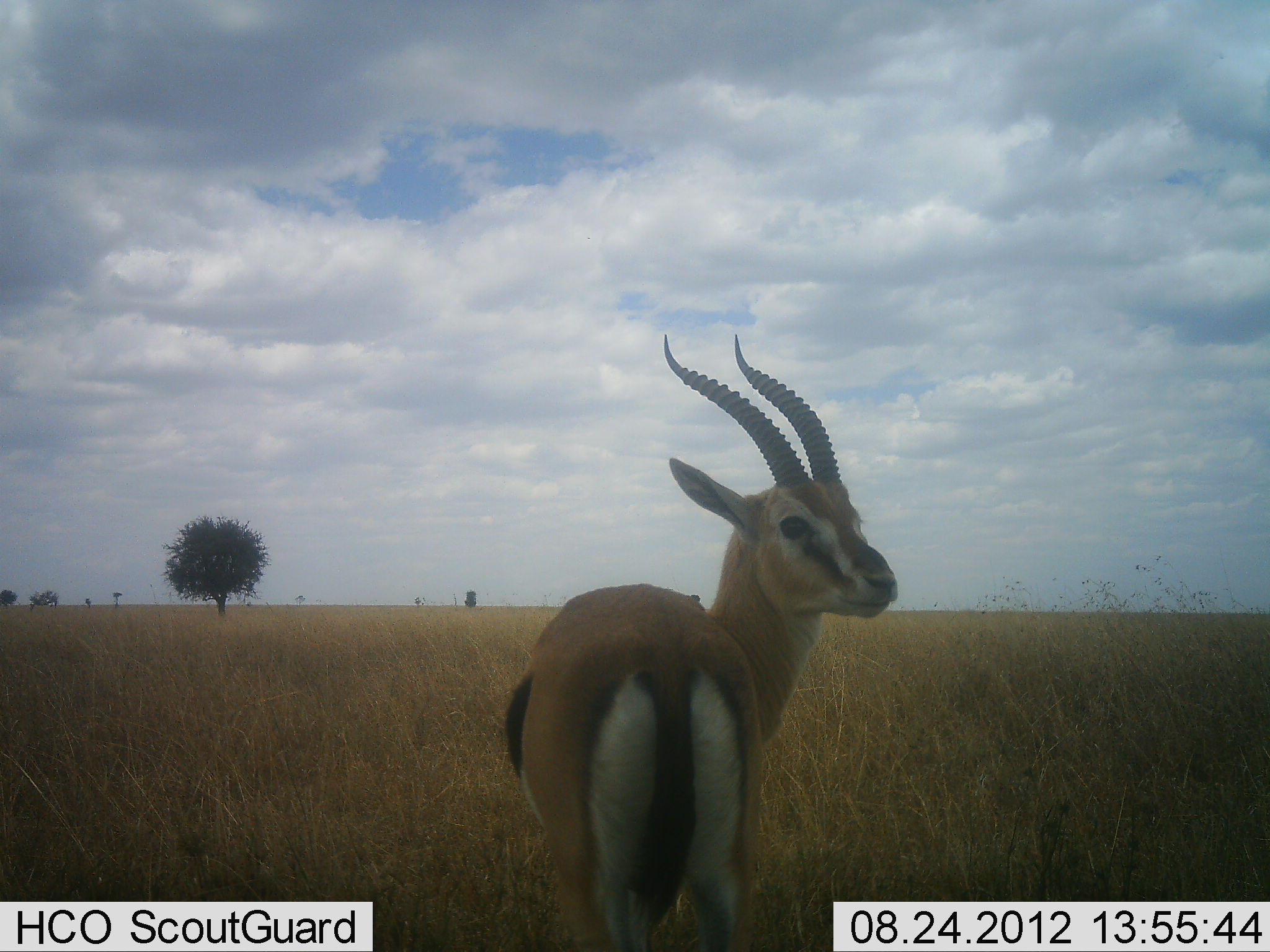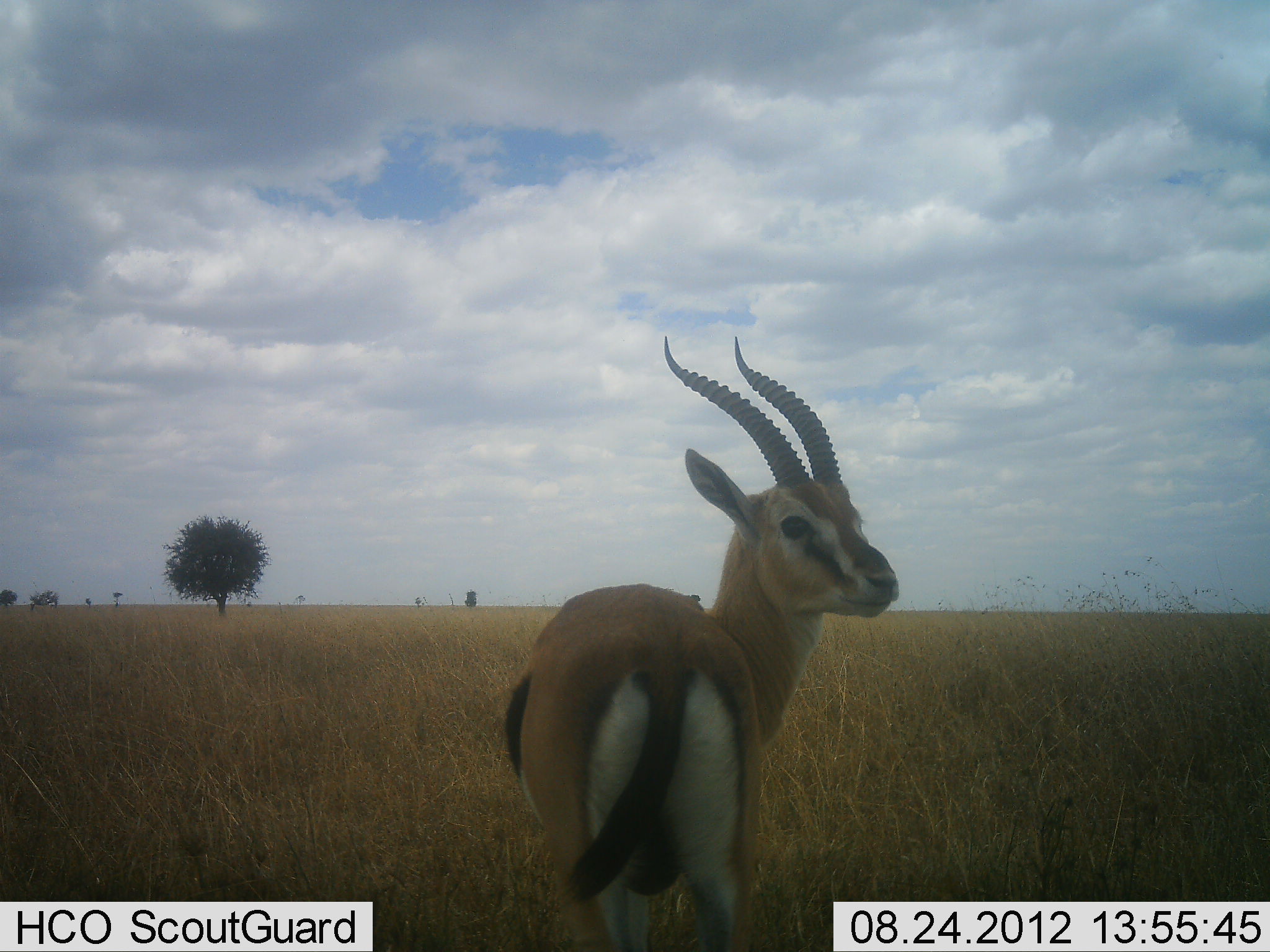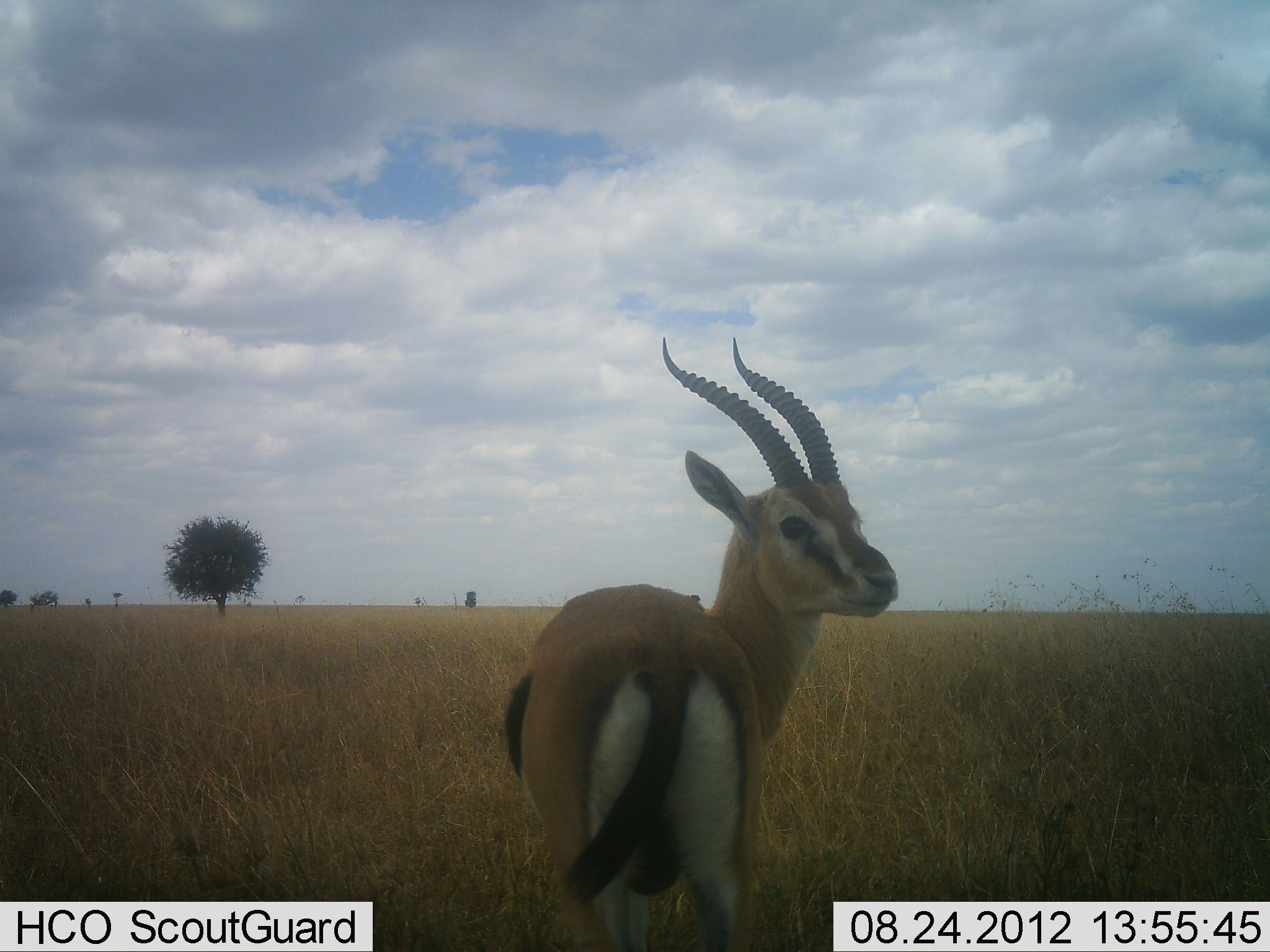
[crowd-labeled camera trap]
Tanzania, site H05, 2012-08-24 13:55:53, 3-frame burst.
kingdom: Animalia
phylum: Chordata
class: Mammalia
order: Artiodactyla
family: Bovidae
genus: Eudorcas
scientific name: Eudorcas thomsonii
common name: thomson's gazelle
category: gazellethomsons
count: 1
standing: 100%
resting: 0%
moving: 0%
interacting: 0%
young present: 0%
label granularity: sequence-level